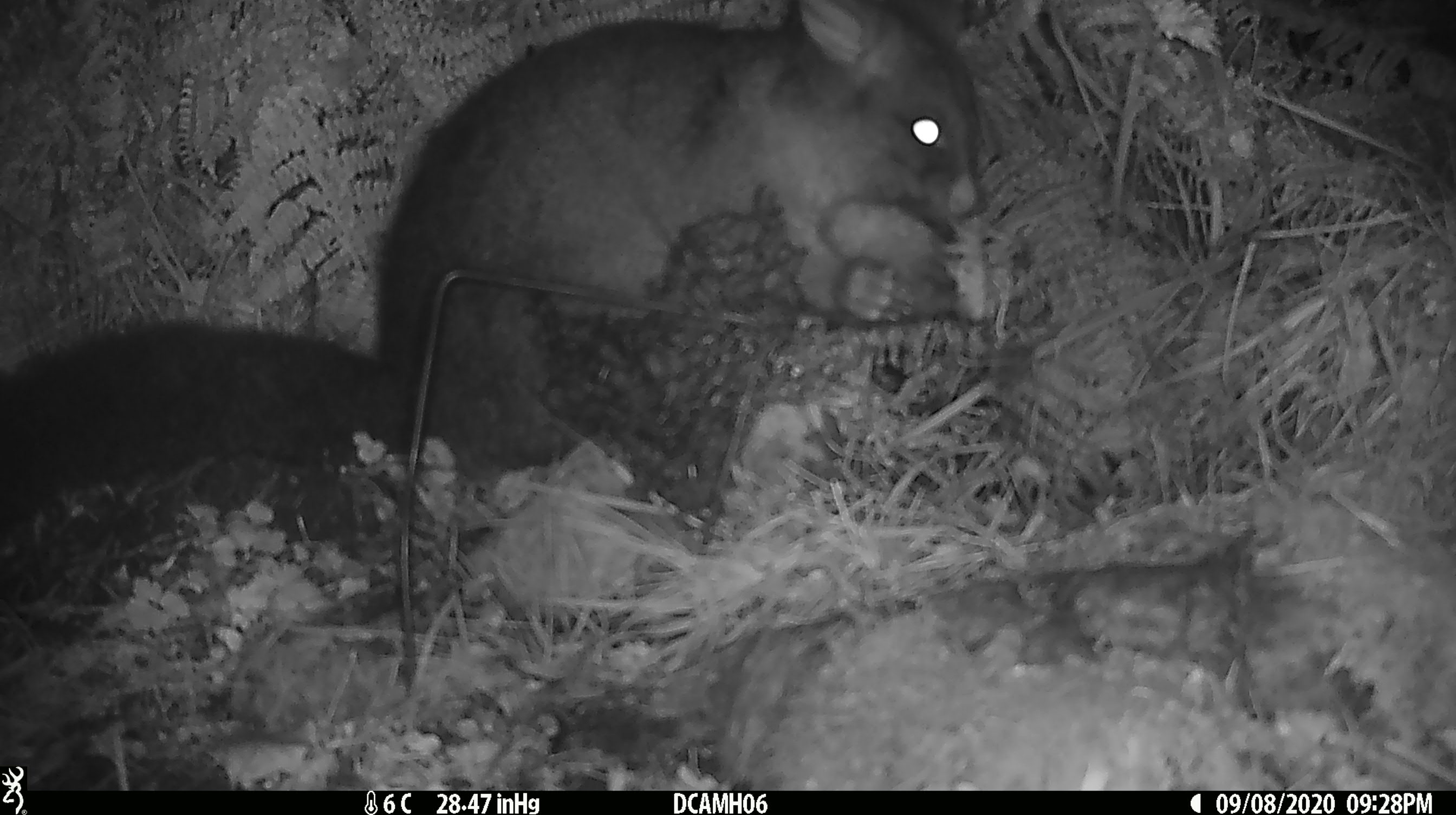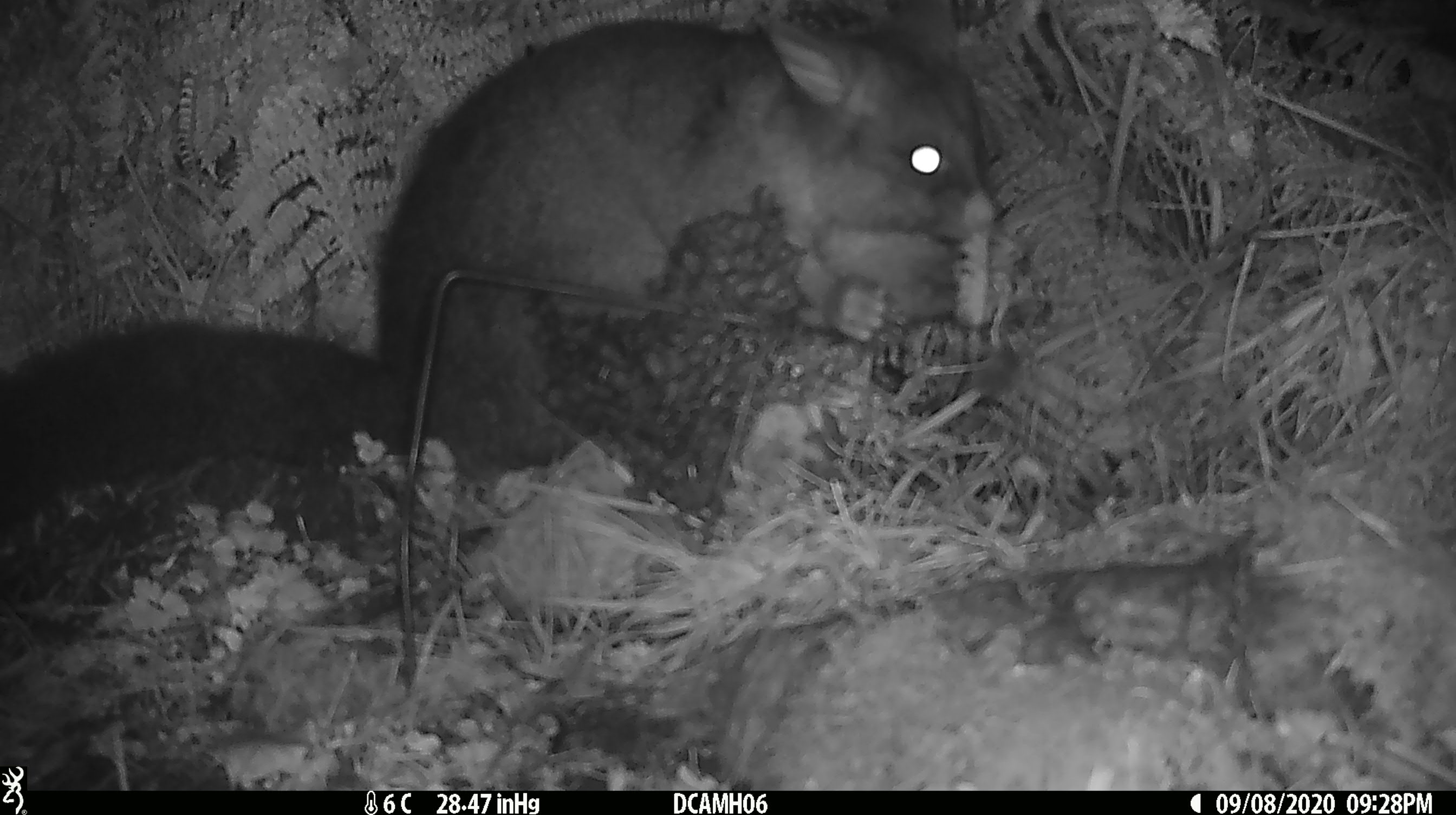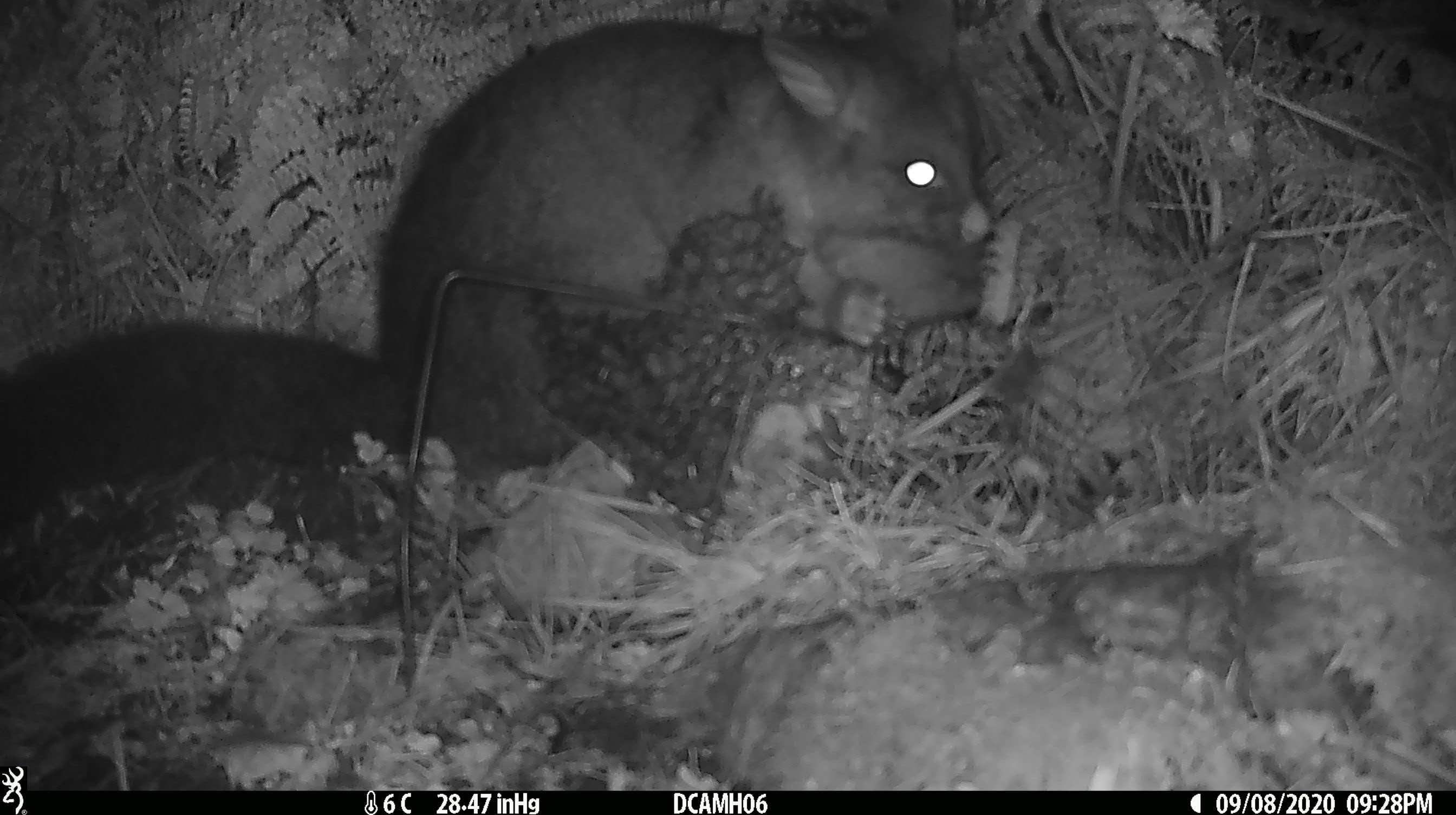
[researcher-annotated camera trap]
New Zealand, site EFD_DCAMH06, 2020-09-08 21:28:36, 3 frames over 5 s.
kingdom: Animalia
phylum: Chordata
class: Mammalia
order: Diprotodontia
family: Phalangeridae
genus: Trichosurus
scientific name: Trichosurus vulpecula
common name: common brushtail possum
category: possum